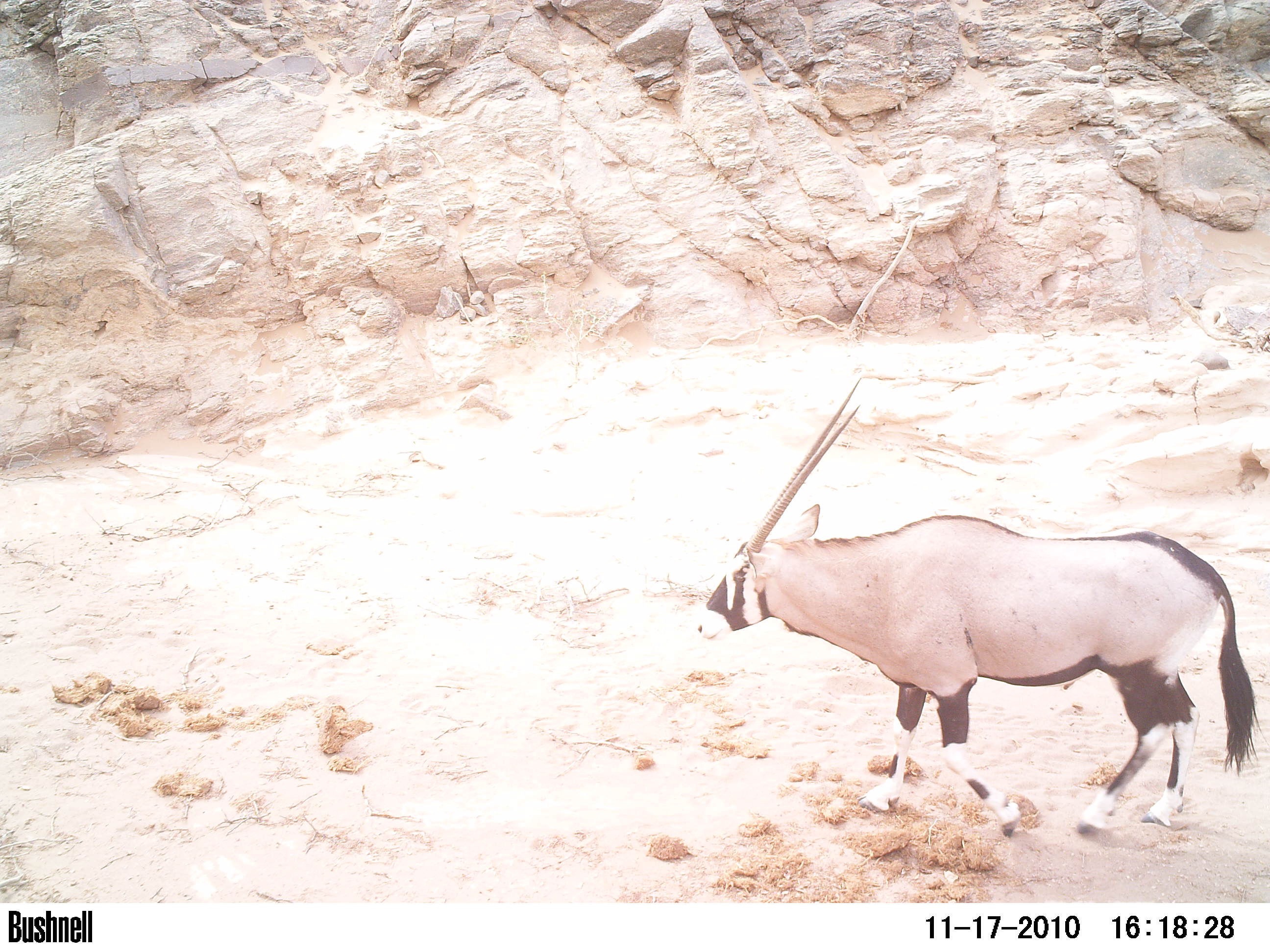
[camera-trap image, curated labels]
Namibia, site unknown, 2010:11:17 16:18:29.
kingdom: Animalia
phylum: Chordata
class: Mammalia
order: Artiodactyla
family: Bovidae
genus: Oryx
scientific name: Oryx gazella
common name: gemsbok